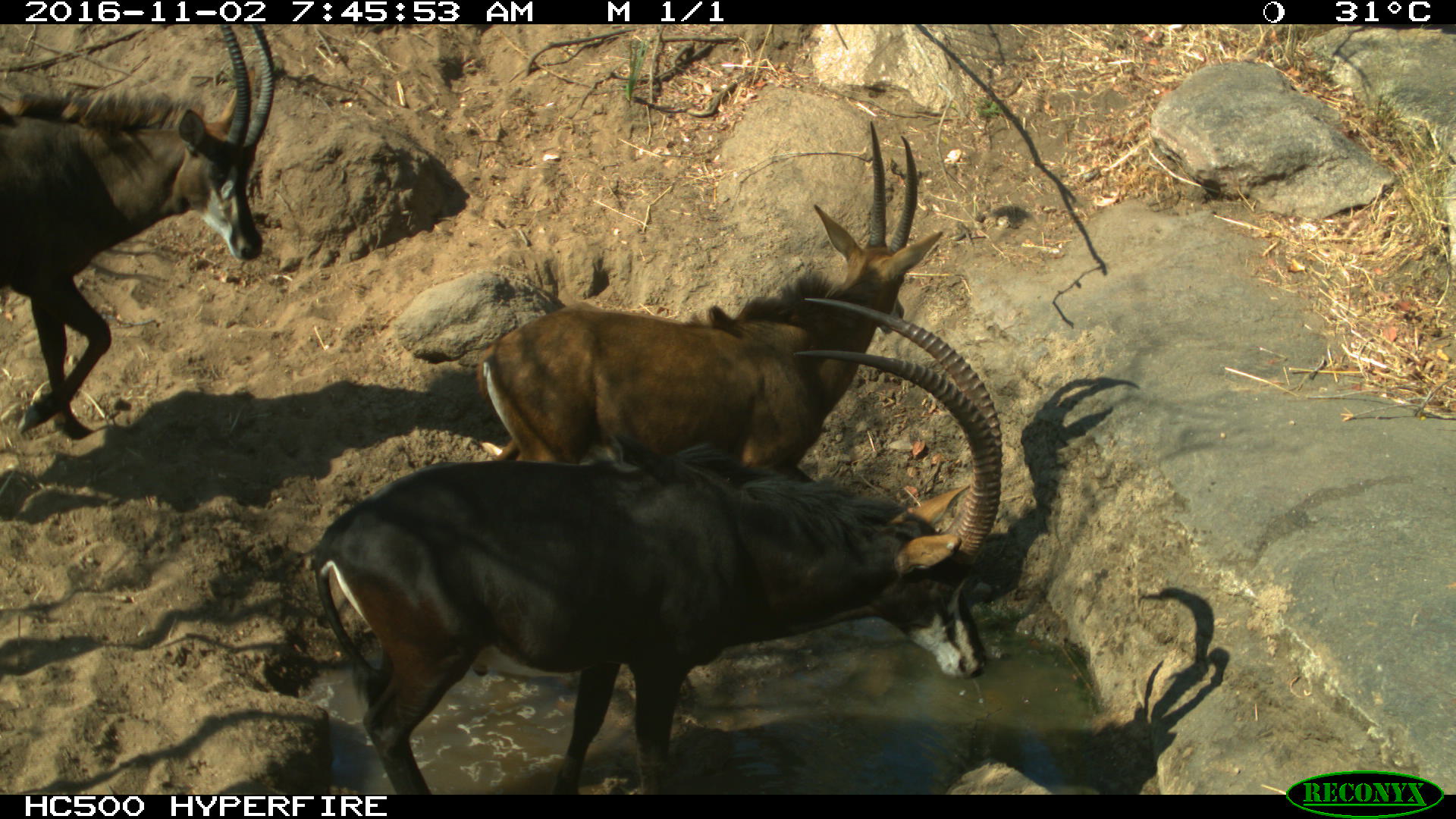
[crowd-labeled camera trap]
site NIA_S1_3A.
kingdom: Animalia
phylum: Chordata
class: Mammalia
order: Artiodactyla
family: Bovidae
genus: Hippotragus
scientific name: Hippotragus niger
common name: sable antelope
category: sable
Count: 3.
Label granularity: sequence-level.